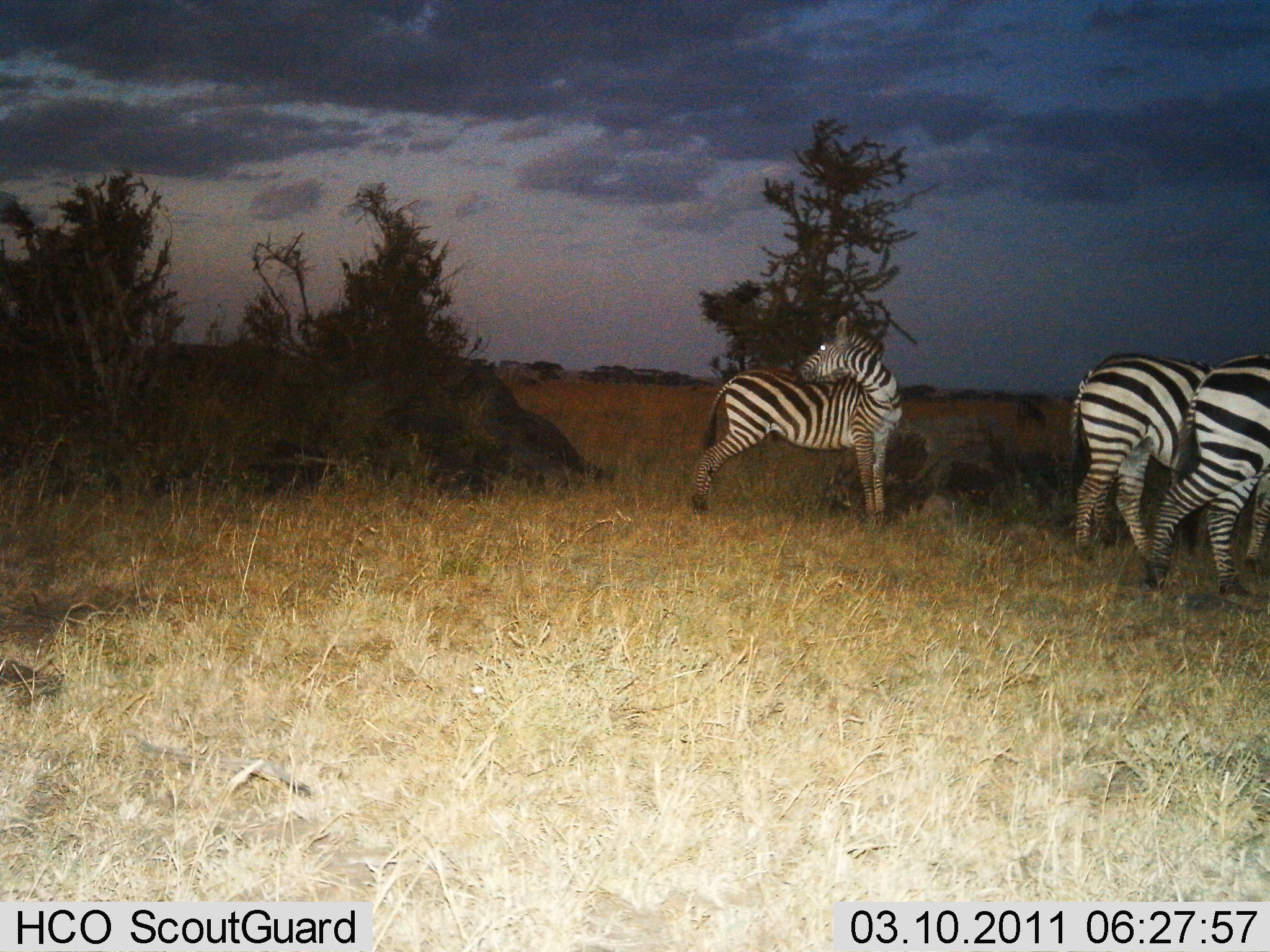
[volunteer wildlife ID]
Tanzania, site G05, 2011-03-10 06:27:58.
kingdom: Animalia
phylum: Chordata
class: Mammalia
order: Perissodactyla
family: Equidae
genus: Equus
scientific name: Equus quagga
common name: plains zebra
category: zebra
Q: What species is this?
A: Zebra (plains zebra) (Equus quagga).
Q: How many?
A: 3.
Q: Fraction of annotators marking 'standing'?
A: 81%.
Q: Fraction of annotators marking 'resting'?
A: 0%.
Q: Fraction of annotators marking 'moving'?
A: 38%.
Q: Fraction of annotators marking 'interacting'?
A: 0%.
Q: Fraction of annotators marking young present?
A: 0%.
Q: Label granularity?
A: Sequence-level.